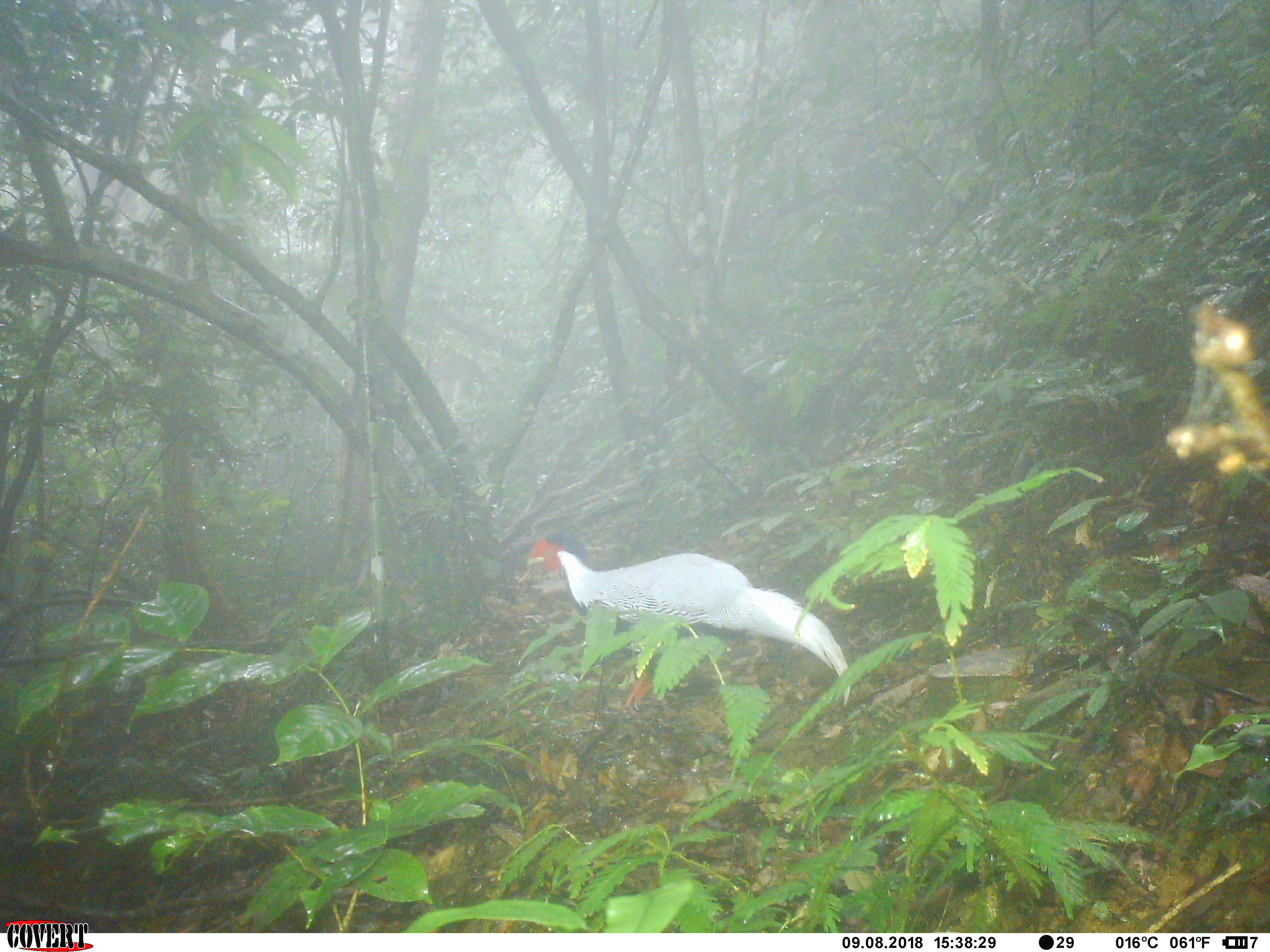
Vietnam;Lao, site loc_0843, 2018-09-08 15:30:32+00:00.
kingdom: Animalia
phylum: Chordata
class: Aves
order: Galliformes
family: Phasianidae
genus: Lophura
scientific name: Lophura nycthemera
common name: silver pheasant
Silver pheasant (Lophura nycthemera). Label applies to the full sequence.